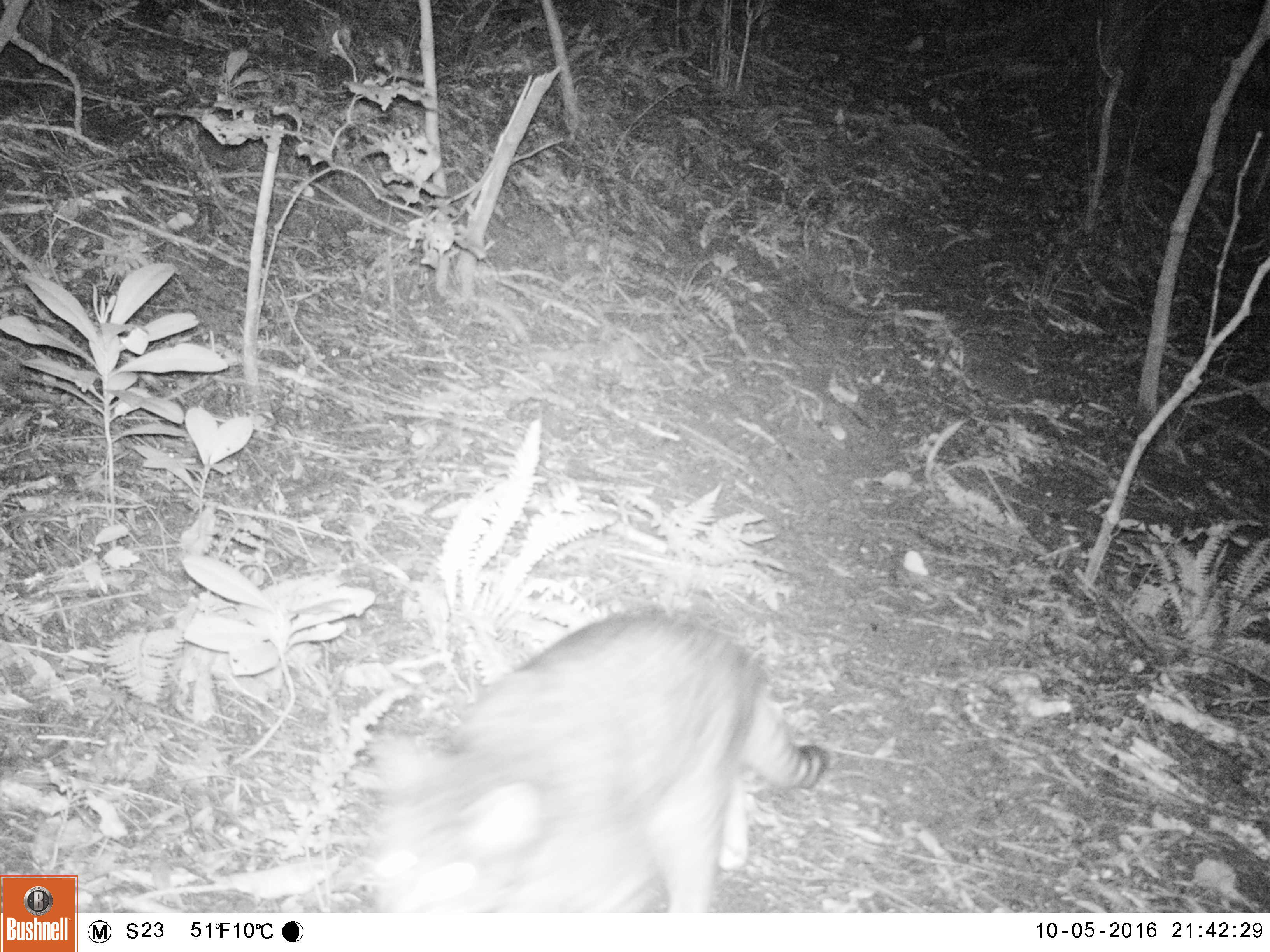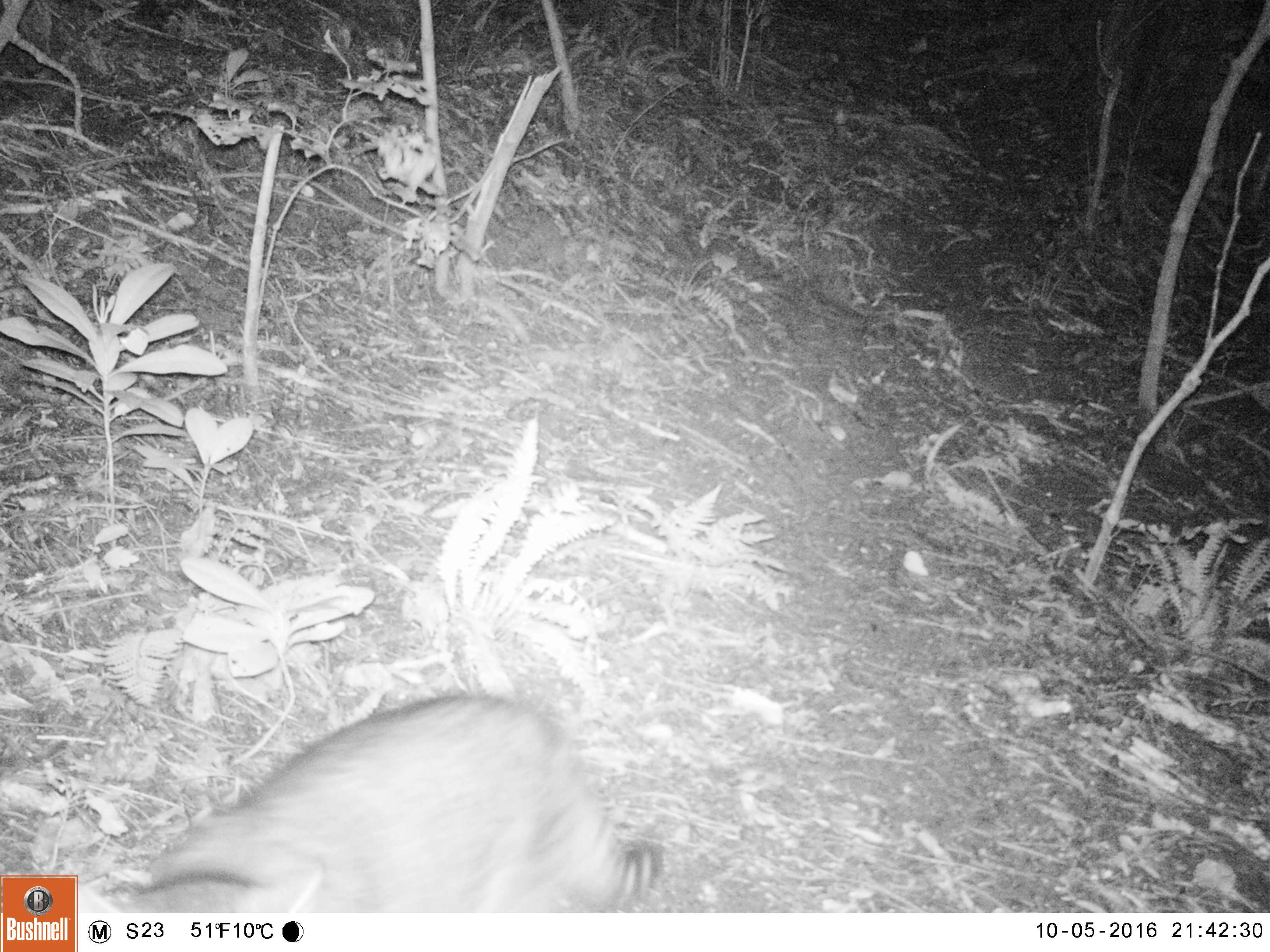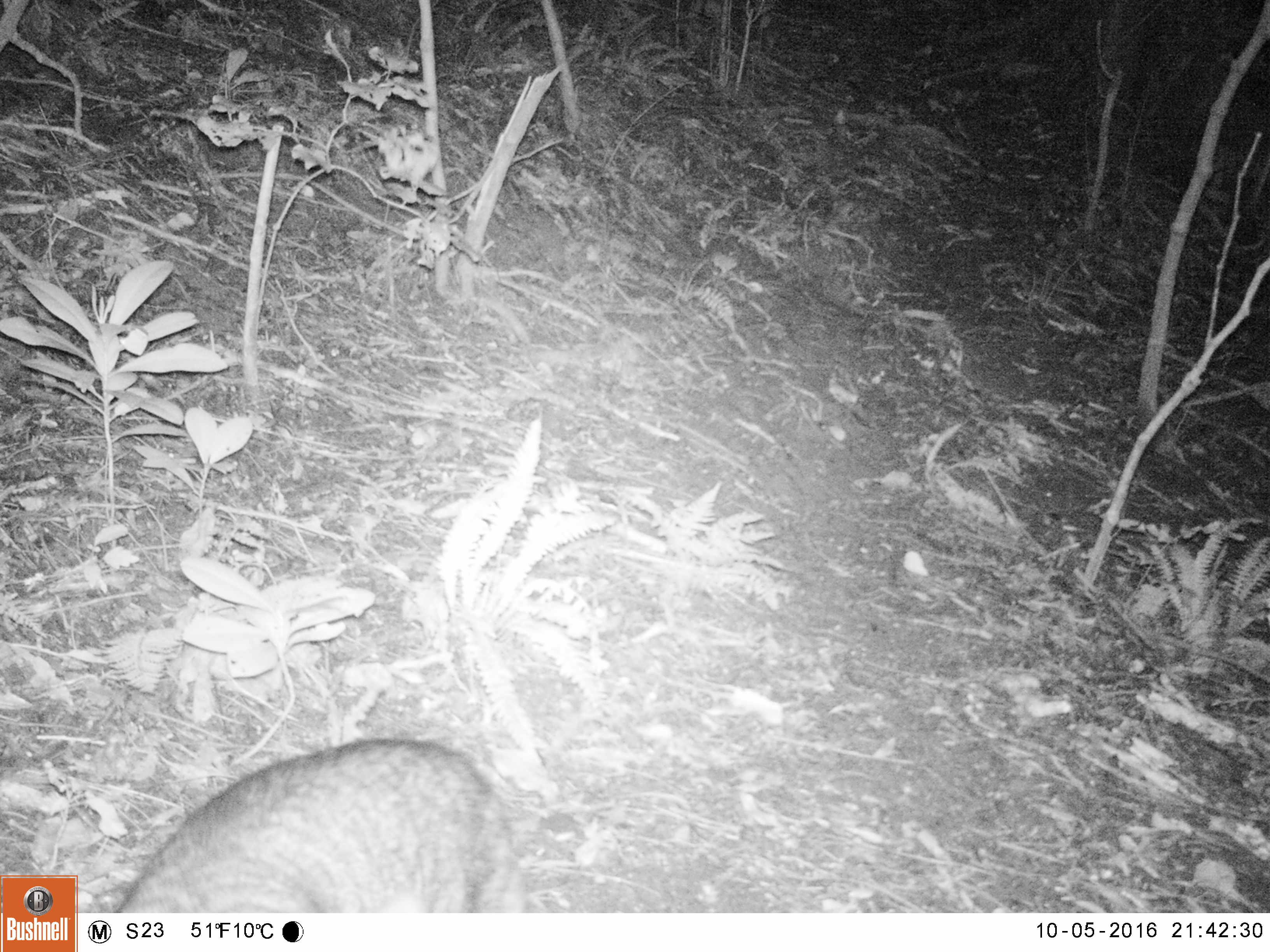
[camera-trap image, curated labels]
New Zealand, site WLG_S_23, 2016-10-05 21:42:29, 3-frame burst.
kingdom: Animalia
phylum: Chordata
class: Mammalia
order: Carnivora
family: Felidae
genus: Felis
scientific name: Felis catus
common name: domestic cat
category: cat